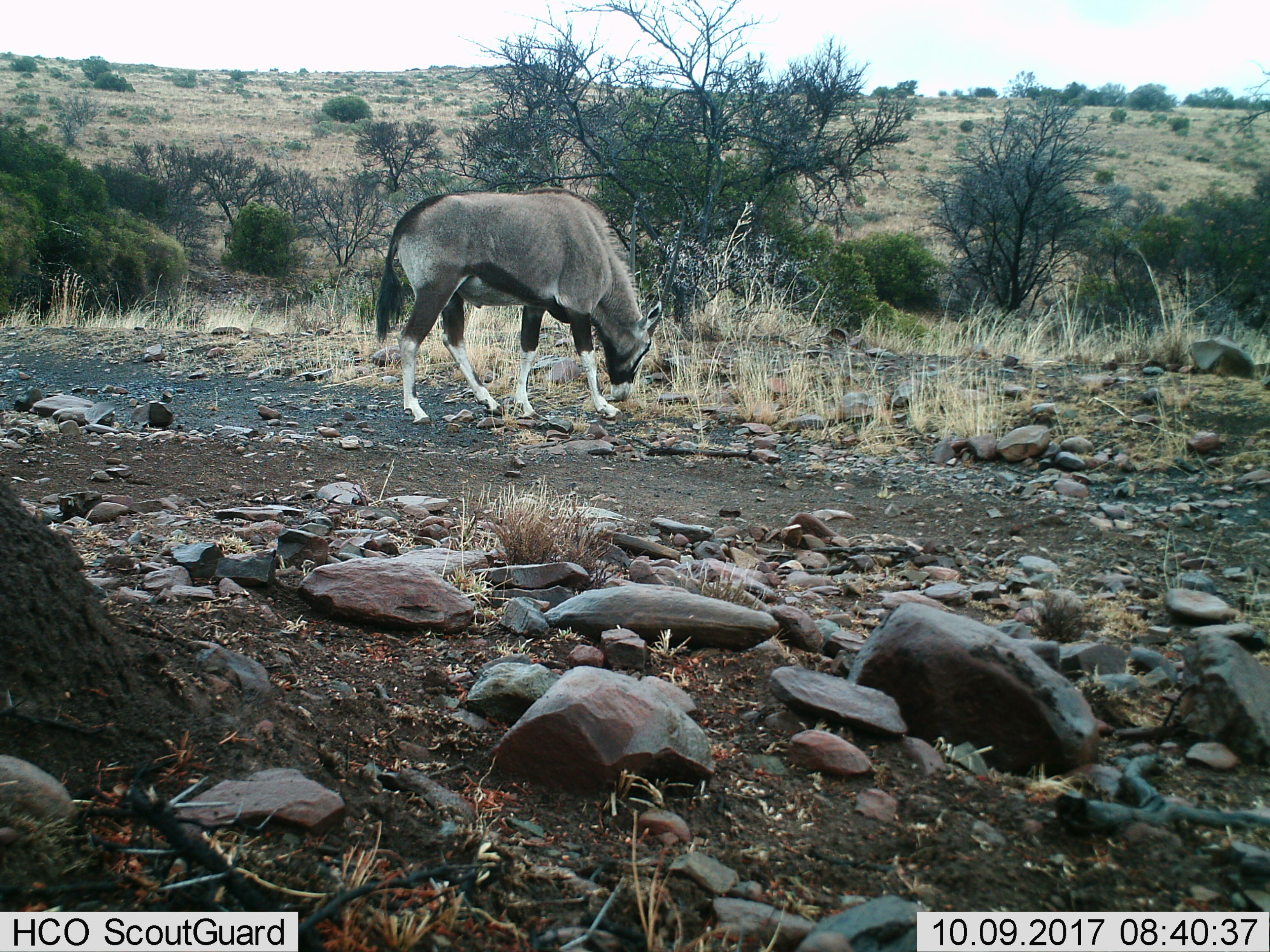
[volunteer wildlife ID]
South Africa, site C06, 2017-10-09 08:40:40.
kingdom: Animalia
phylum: Chordata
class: Mammalia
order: Artiodactyla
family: Bovidae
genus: Oryx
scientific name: Oryx gazella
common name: gemsbok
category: gemsbokoryx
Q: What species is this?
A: Gemsbokoryx (gemsbok) (Oryx gazella).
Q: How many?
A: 1.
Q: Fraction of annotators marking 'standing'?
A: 25%.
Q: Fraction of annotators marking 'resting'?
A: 0%.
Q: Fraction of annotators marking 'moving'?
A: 12%.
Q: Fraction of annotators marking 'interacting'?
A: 0%.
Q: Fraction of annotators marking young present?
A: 0%.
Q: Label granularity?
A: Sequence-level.